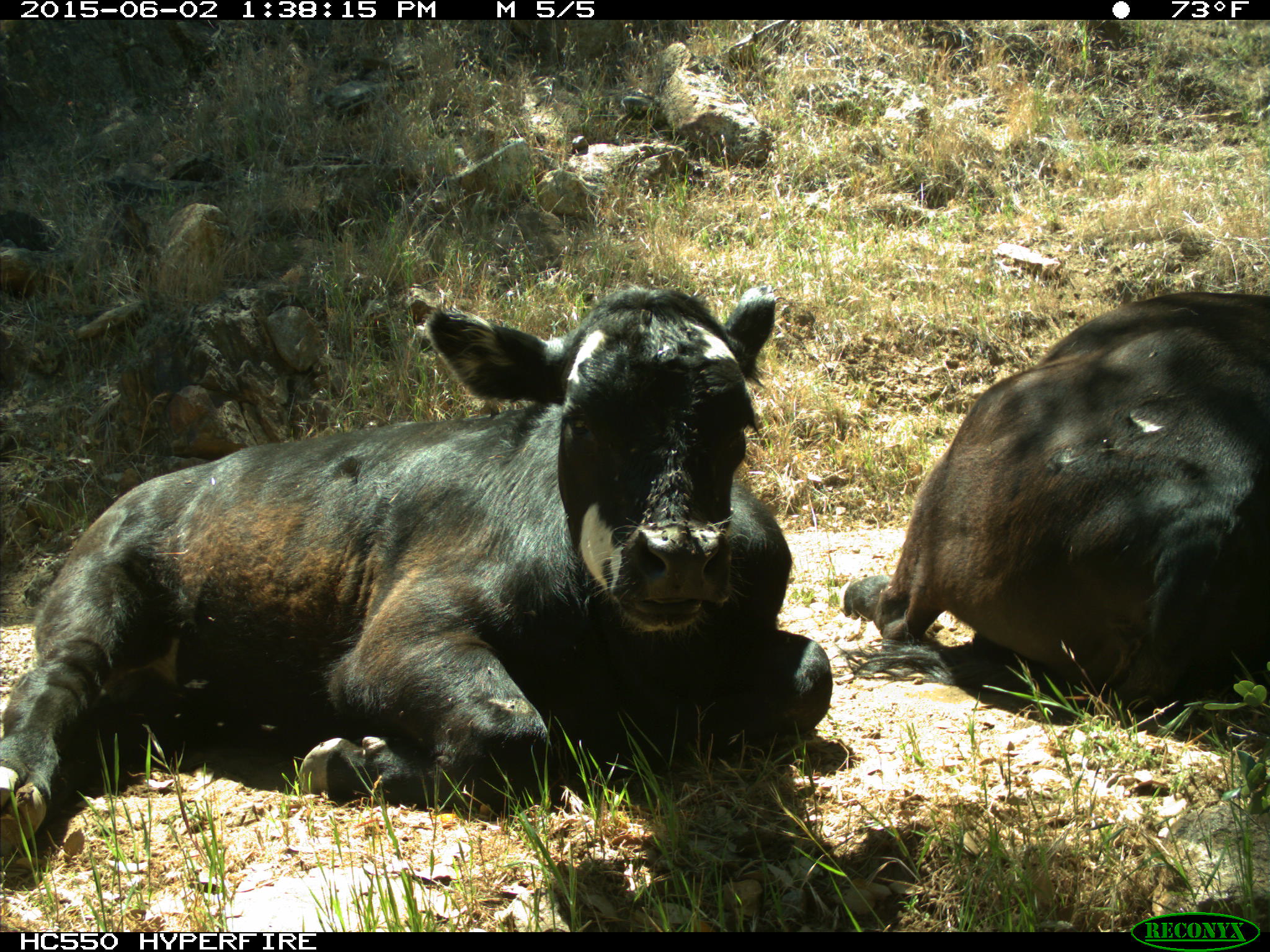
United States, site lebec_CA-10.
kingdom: Animalia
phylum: Chordata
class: Mammalia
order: Artiodactyla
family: Bovidae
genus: Bos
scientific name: Bos taurus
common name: domestic cow